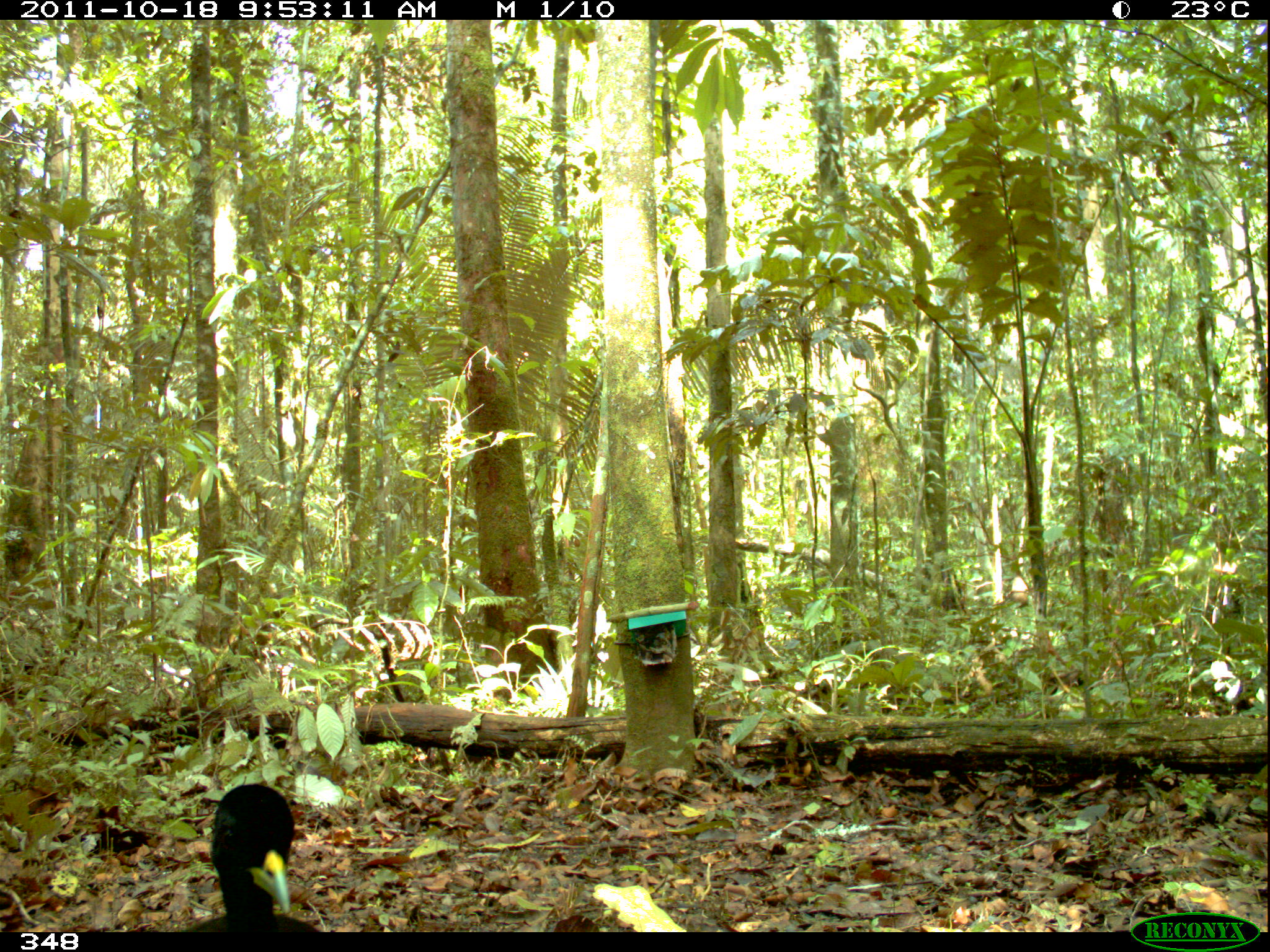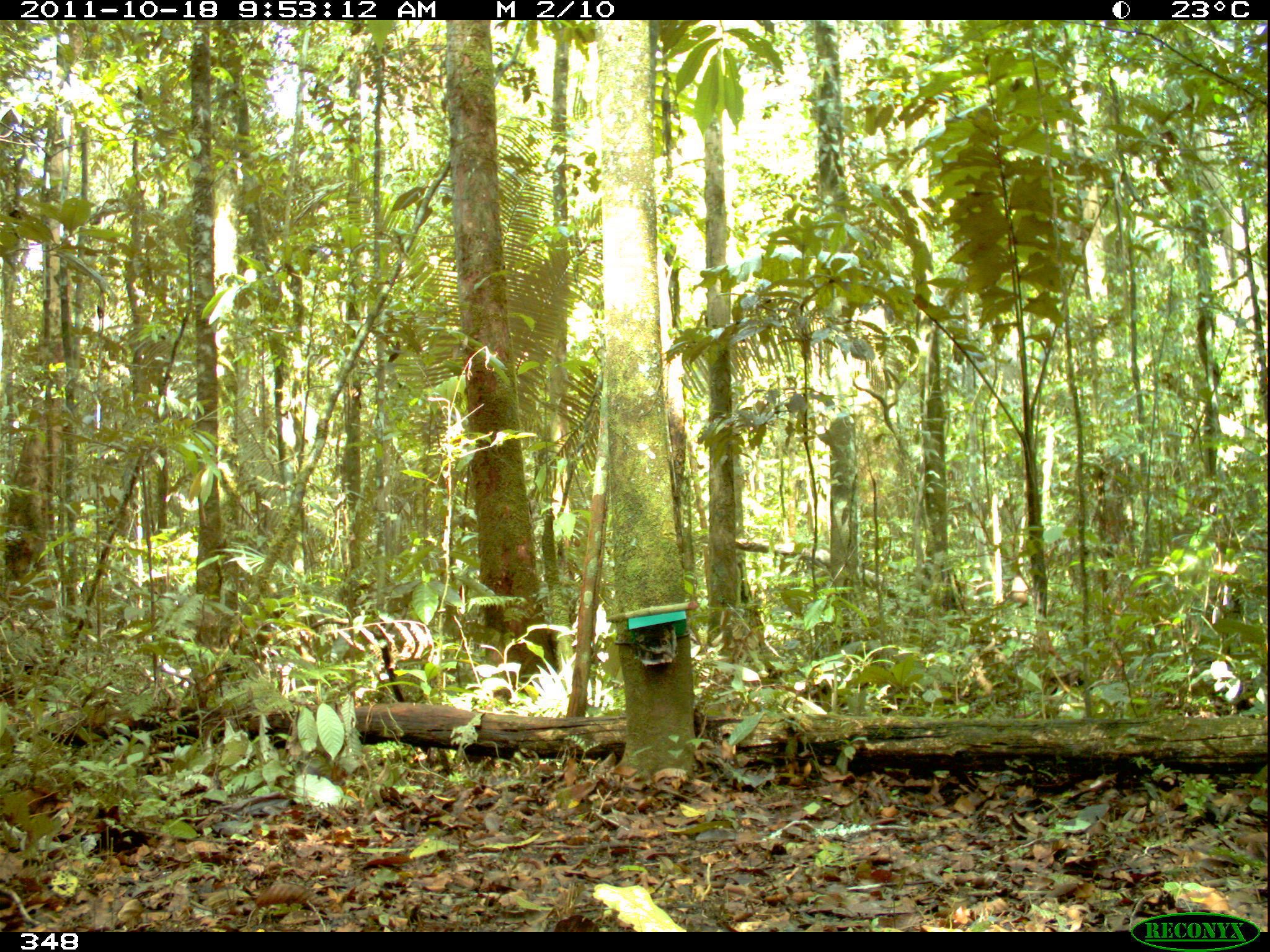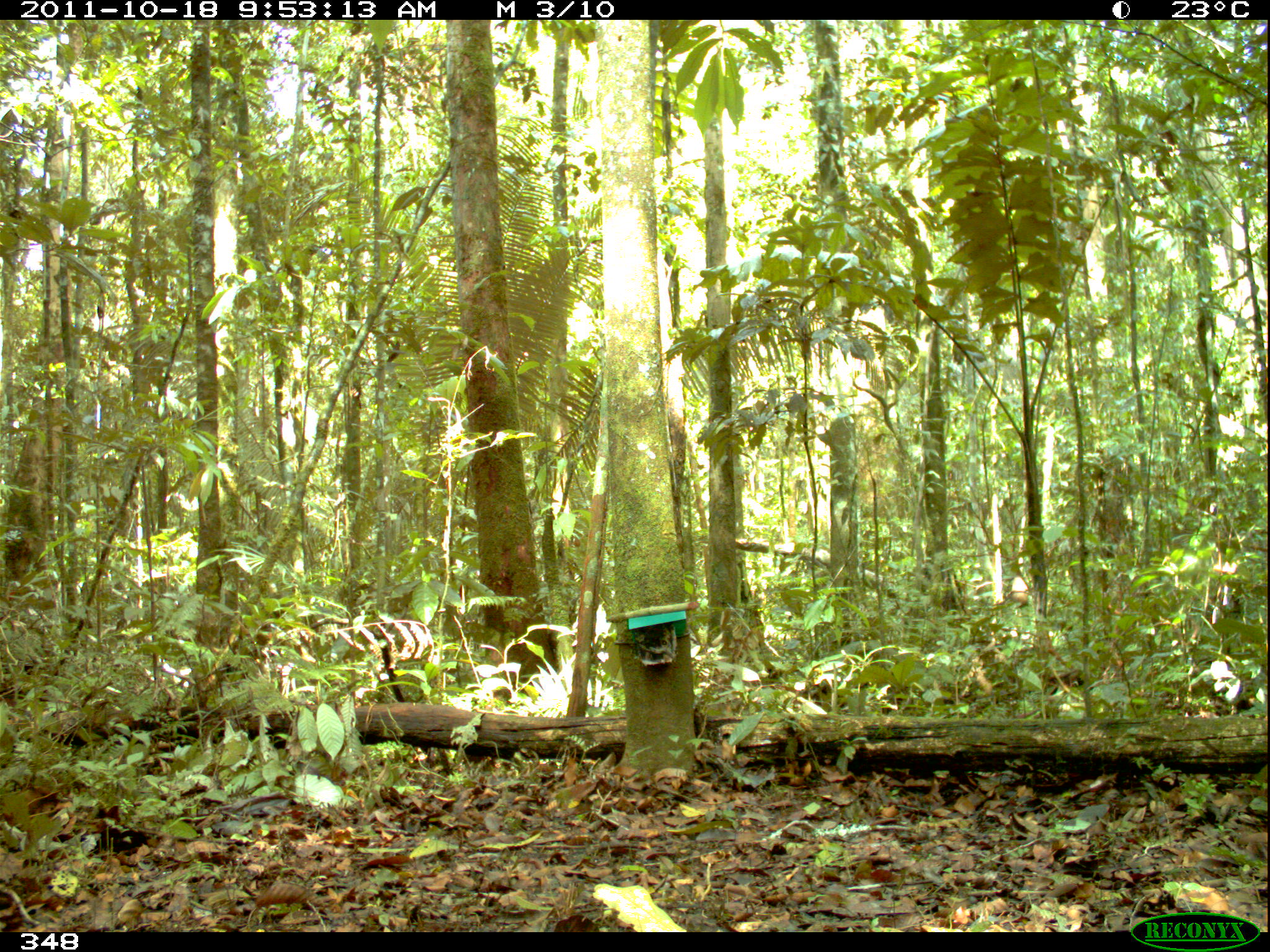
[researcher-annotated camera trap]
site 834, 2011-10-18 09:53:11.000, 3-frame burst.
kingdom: Animalia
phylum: Chordata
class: Aves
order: Gruiformes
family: Psophiidae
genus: Psophia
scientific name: Psophia leucoptera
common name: pale-winged trumpeter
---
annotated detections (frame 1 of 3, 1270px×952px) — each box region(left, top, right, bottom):
psophia leucoptera: region(175, 783, 320, 932)